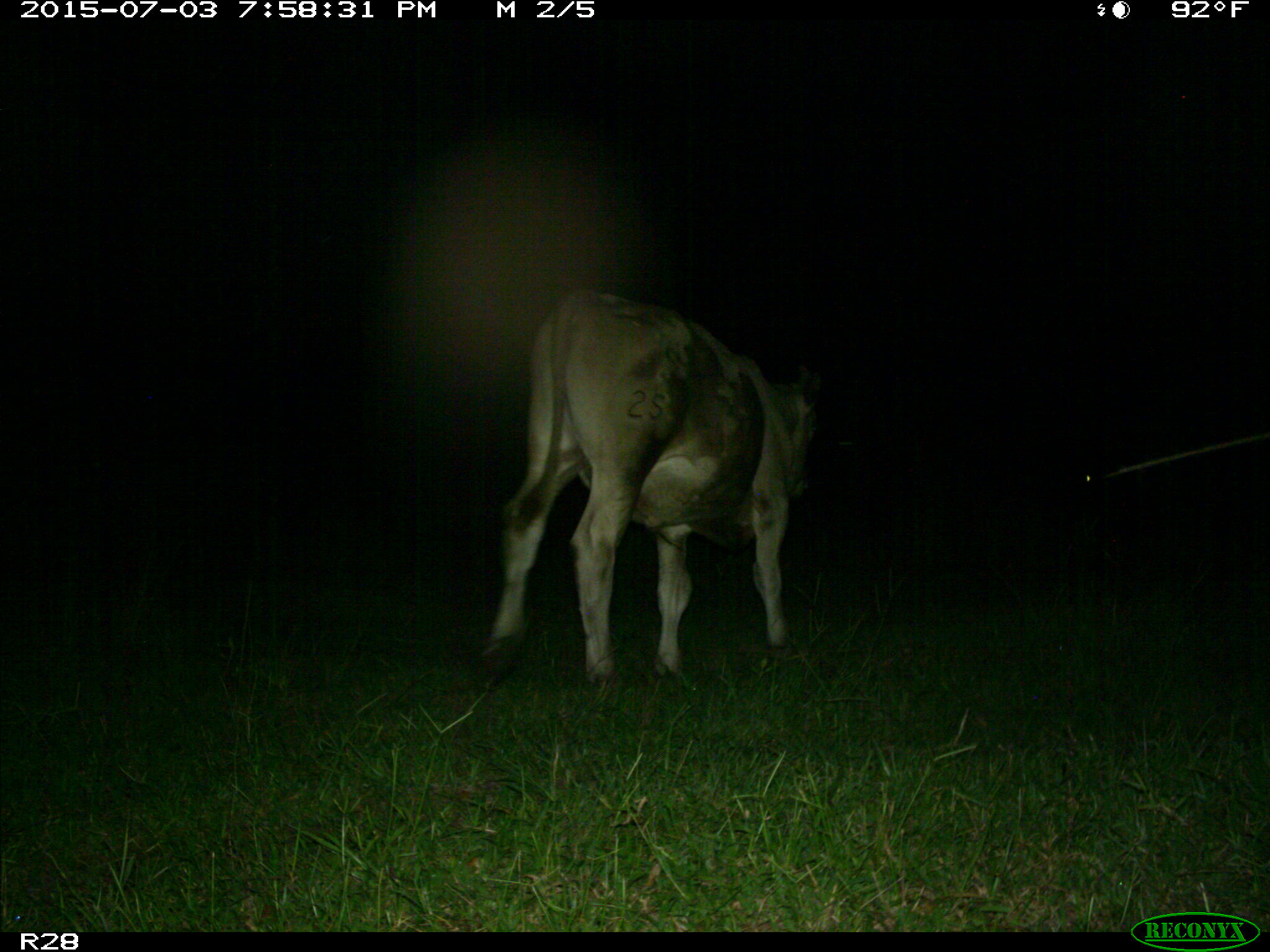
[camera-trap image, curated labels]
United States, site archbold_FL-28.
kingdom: Animalia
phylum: Chordata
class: Mammalia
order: Artiodactyla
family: Bovidae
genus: Bos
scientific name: Bos taurus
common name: domestic cow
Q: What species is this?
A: Bos taurus (domestic cow).